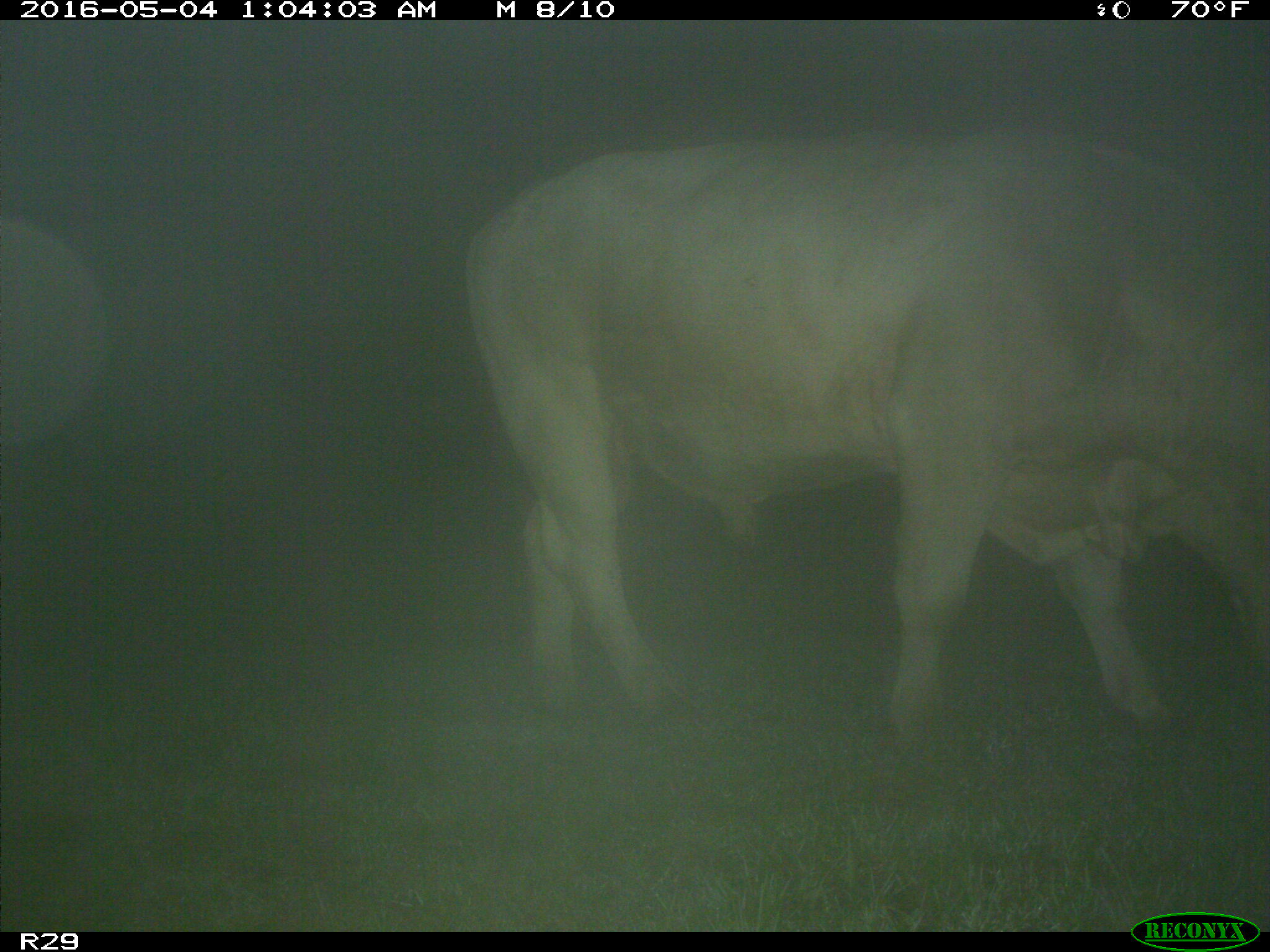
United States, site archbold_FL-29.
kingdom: Animalia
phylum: Chordata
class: Mammalia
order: Artiodactyla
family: Bovidae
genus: Bos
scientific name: Bos taurus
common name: domestic cow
Bos taurus (domestic cow).